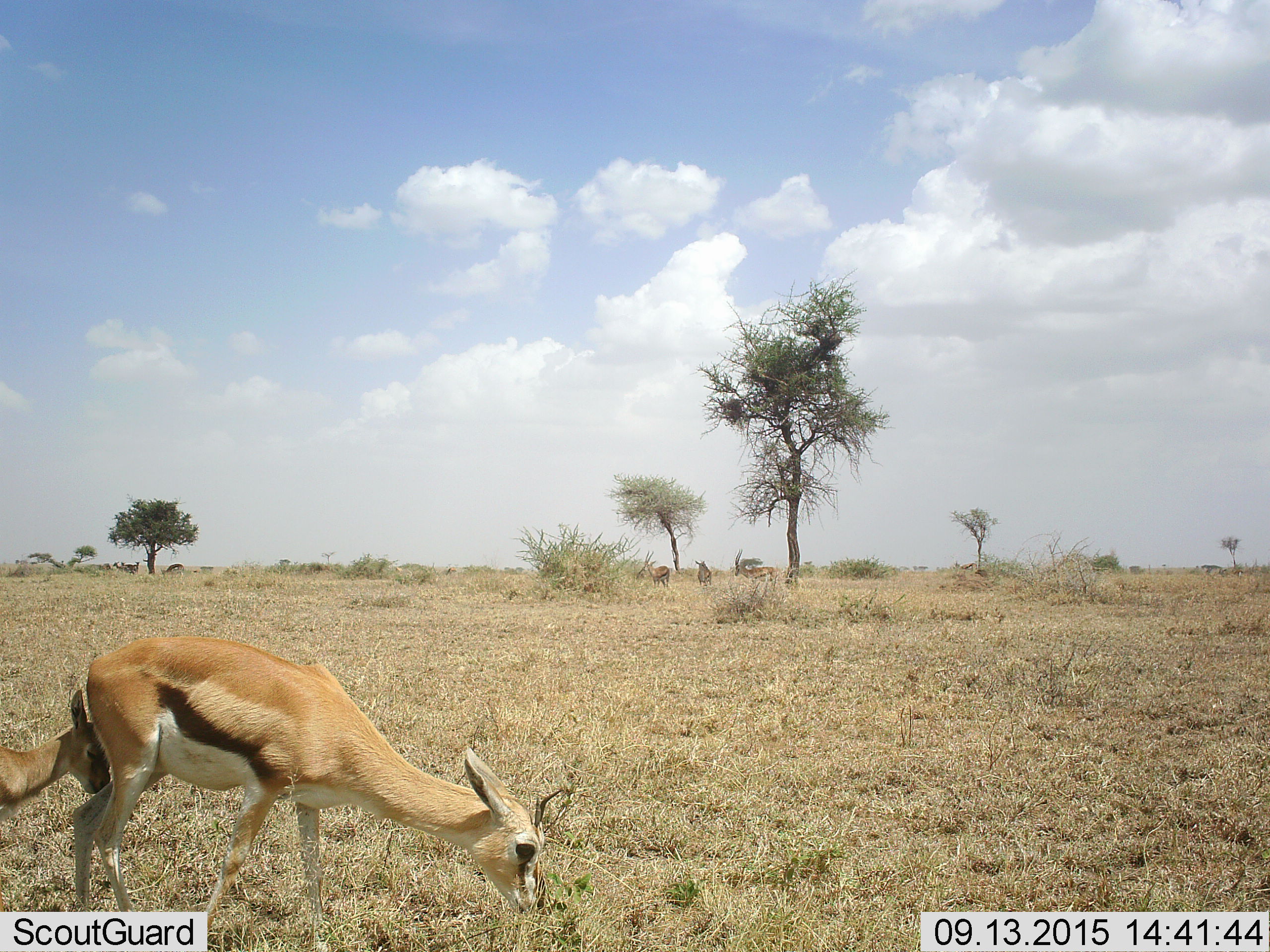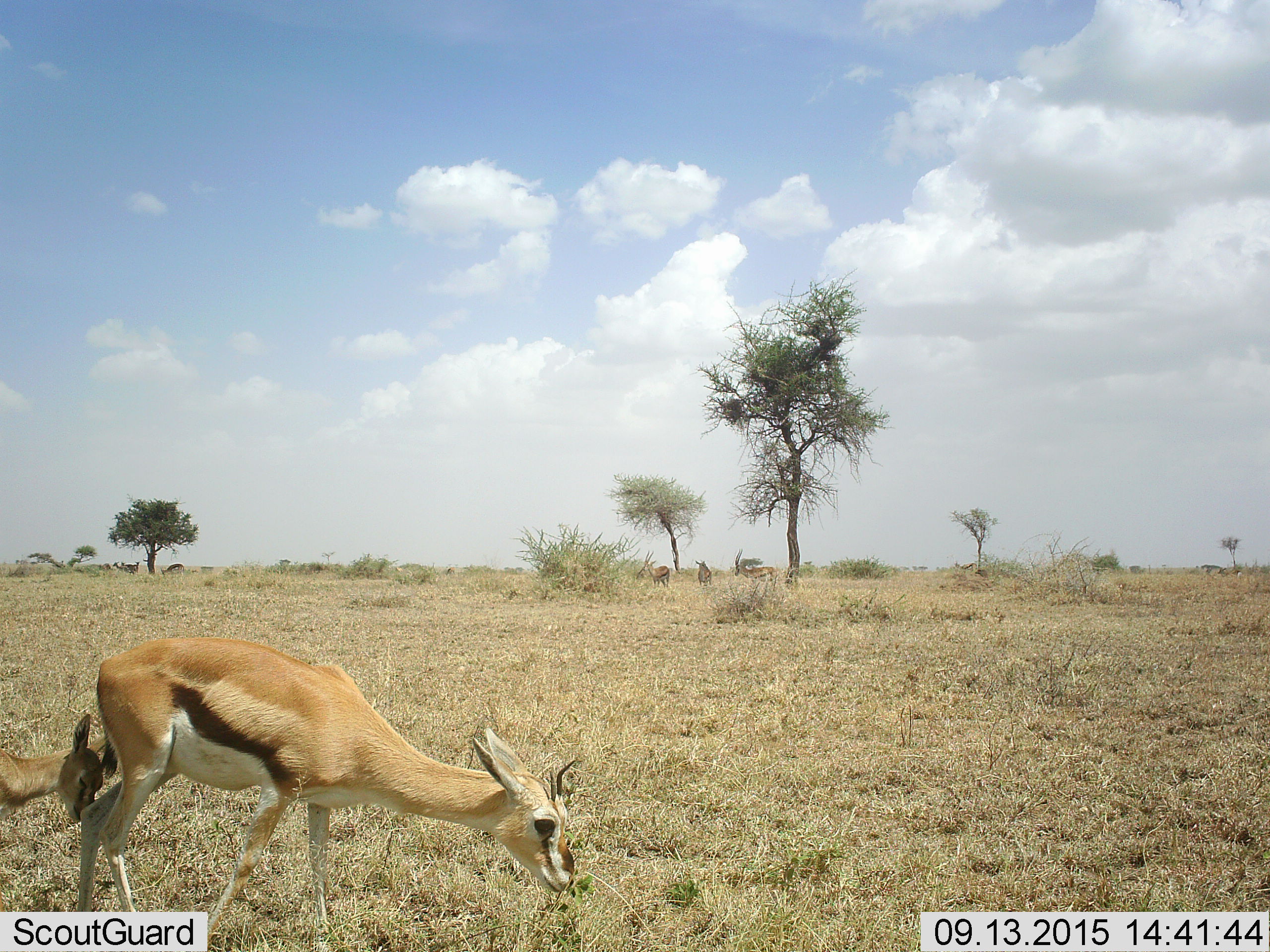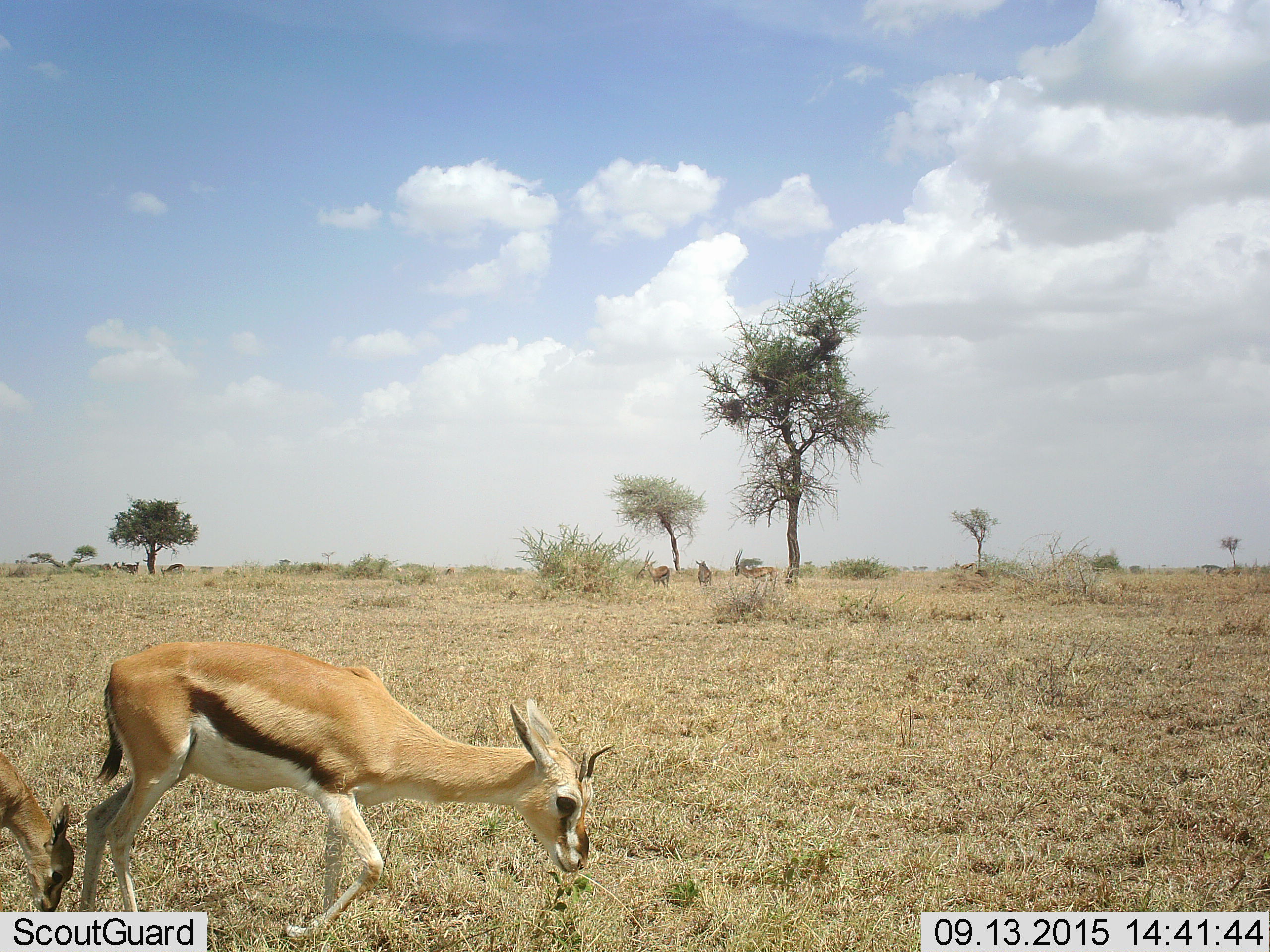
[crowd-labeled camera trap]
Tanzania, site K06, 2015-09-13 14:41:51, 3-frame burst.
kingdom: Animalia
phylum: Chordata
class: Mammalia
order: Artiodactyla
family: Bovidae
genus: Eudorcas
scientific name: Eudorcas thomsonii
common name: thomson's gazelle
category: gazellethomsons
Gazellethomsons (thomson's gazelle) (Eudorcas thomsonii), count 2. Behavior (volunteer vote fractions): standing 33%, resting 0%, moving 33%, interacting 0%. Young present (vote fraction): 89%. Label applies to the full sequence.